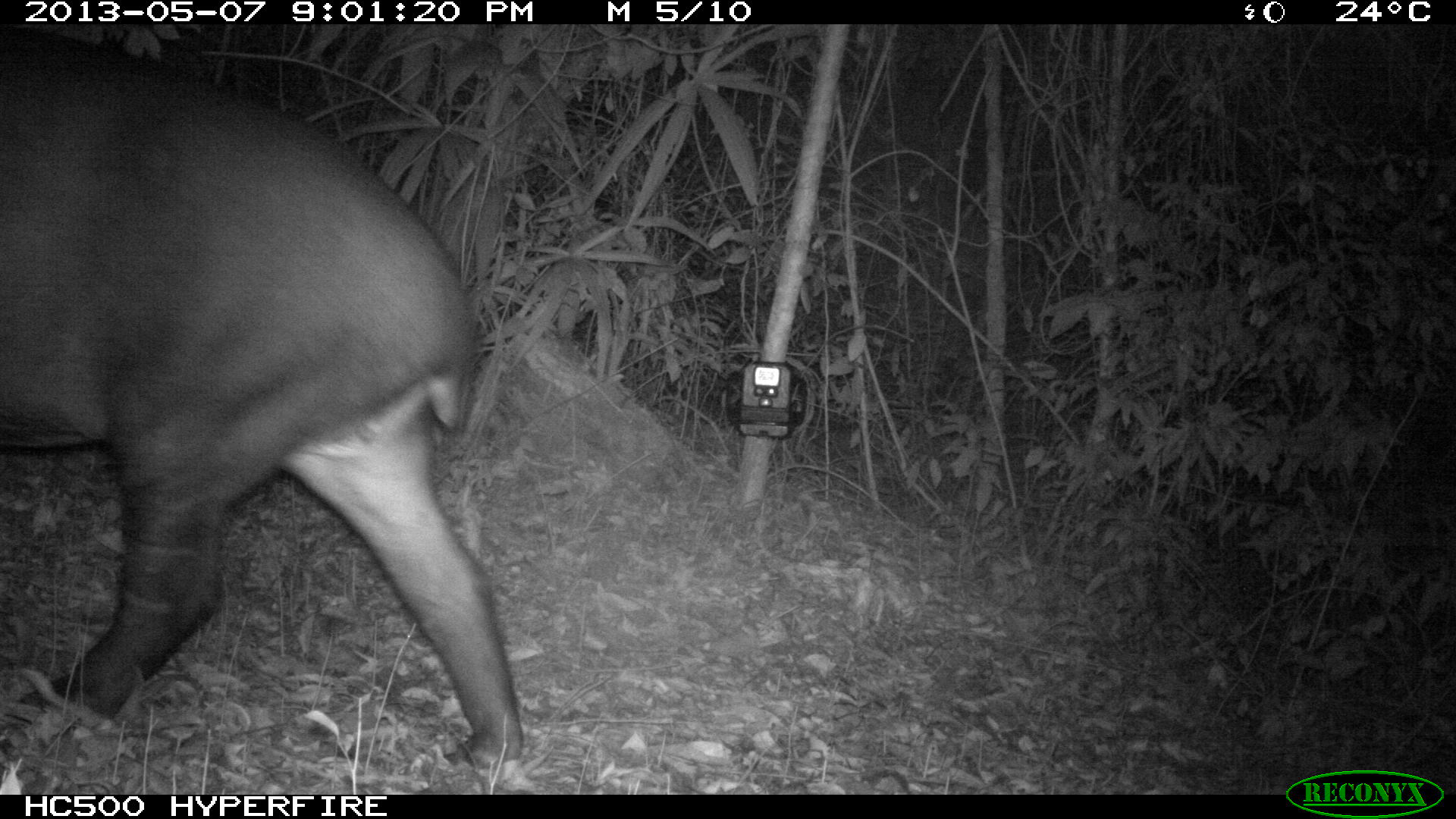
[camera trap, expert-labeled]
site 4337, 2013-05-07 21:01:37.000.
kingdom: Animalia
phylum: Chordata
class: Mammalia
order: Perissodactyla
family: Tapiridae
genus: Tapirus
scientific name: Tapirus bairdii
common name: baird's tapir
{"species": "Tapirus bairdii (baird's tapir)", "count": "2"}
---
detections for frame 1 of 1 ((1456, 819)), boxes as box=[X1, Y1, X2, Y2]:
tapirus bairdii: box=[0, 30, 524, 766]